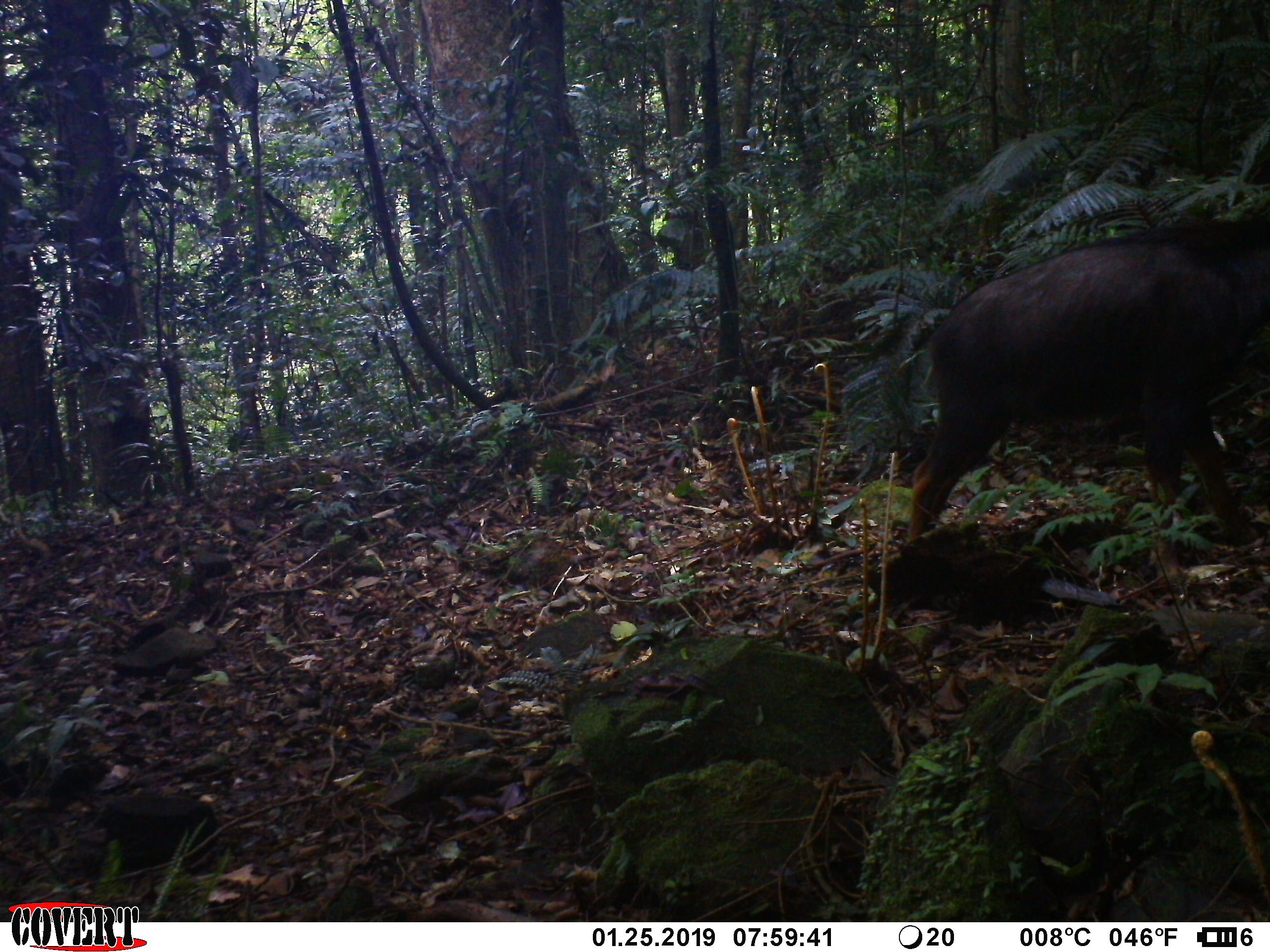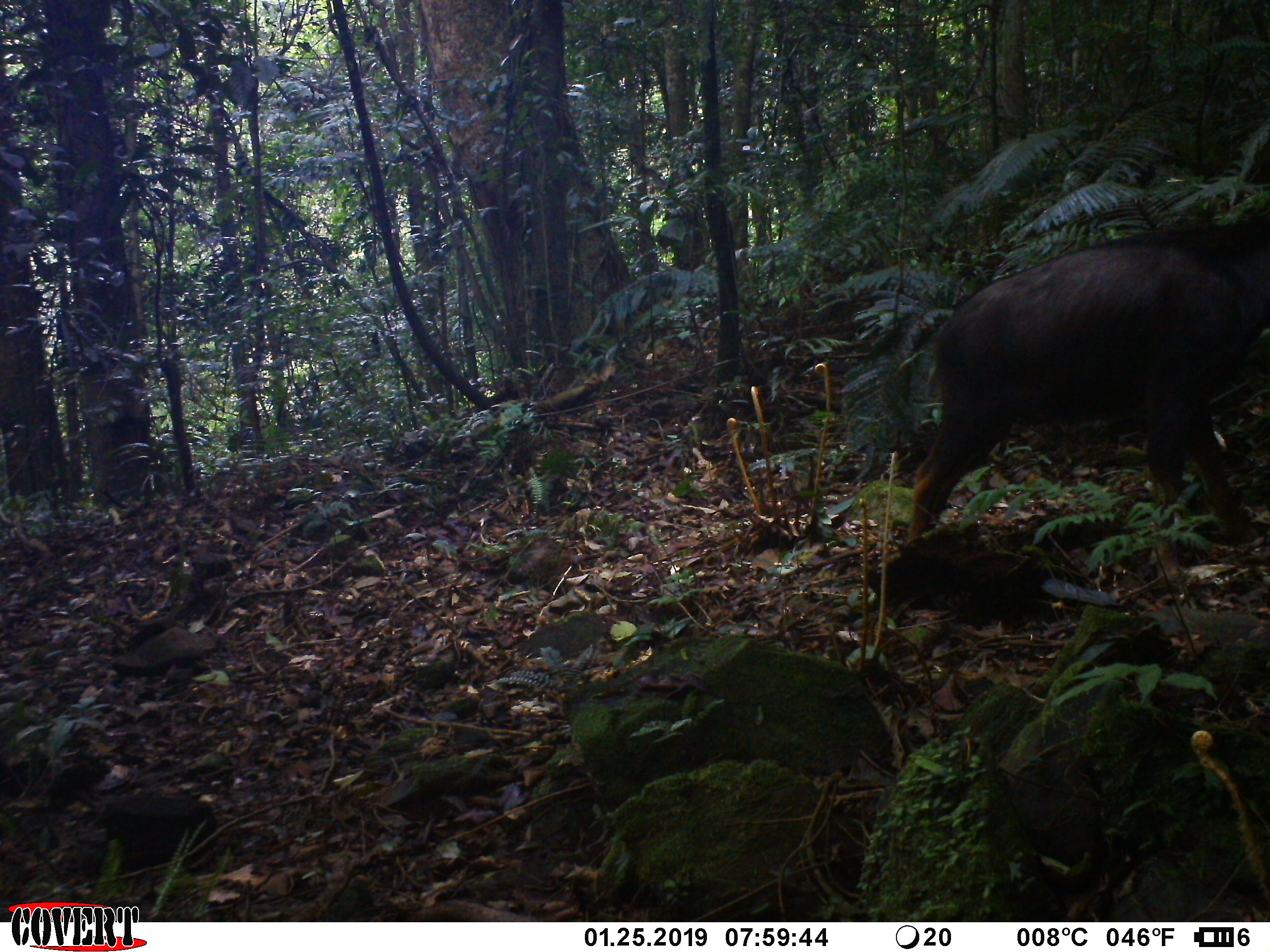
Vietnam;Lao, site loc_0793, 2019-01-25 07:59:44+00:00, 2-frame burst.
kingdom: Animalia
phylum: Chordata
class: Mammalia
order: Artiodactyla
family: Bovidae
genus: Capricornis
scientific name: Capricornis sumatraensis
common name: chinese serow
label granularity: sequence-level